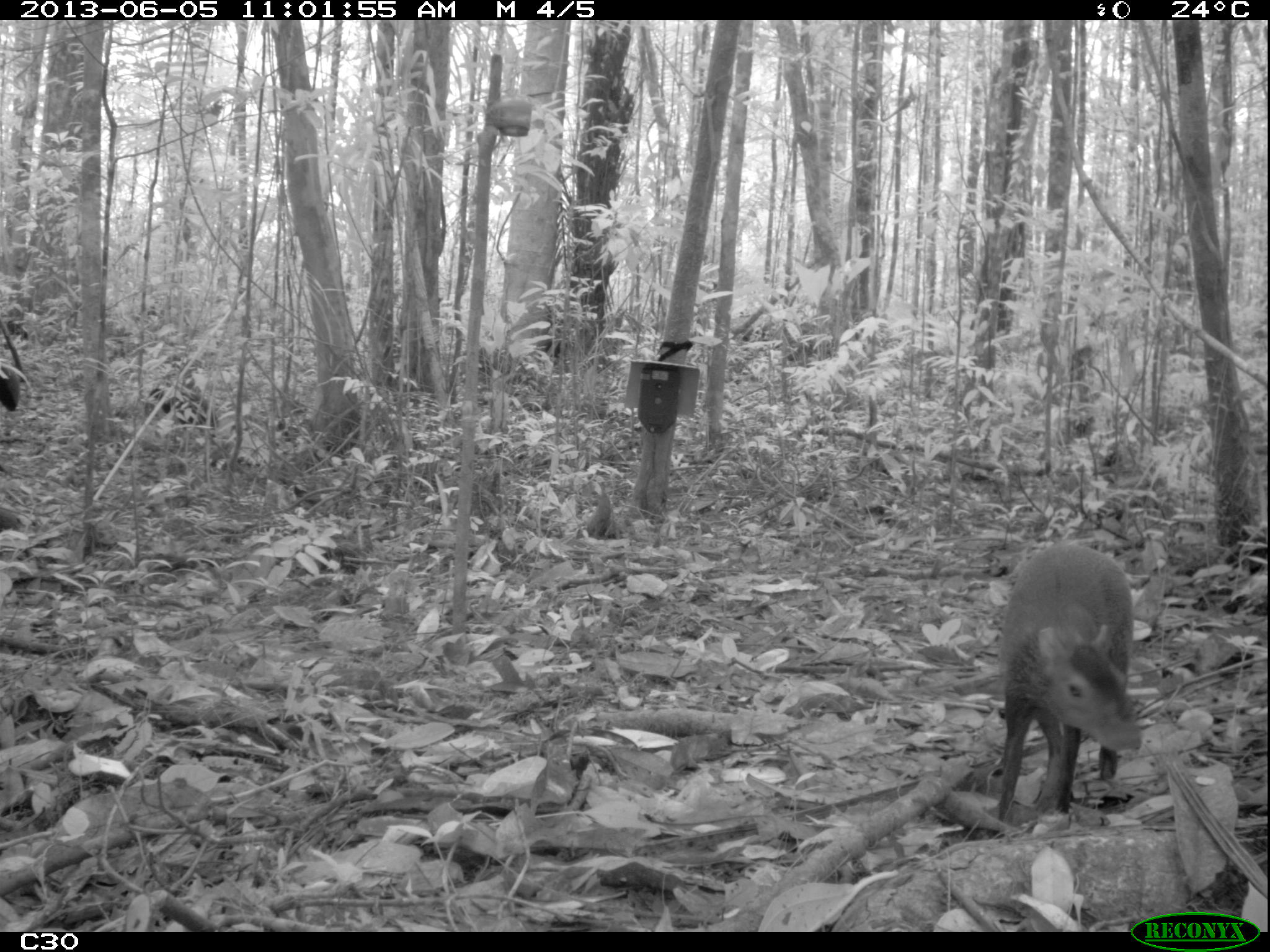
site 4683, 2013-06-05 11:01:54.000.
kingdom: Animalia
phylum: Chordata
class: Aves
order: Gruiformes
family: Psophiidae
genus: Psophia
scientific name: Psophia crepitans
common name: gray-winged trumpeter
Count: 3.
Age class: adult.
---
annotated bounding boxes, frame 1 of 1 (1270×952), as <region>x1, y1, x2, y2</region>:
psophia crepitans: <region>997, 541, 1140, 824</region>